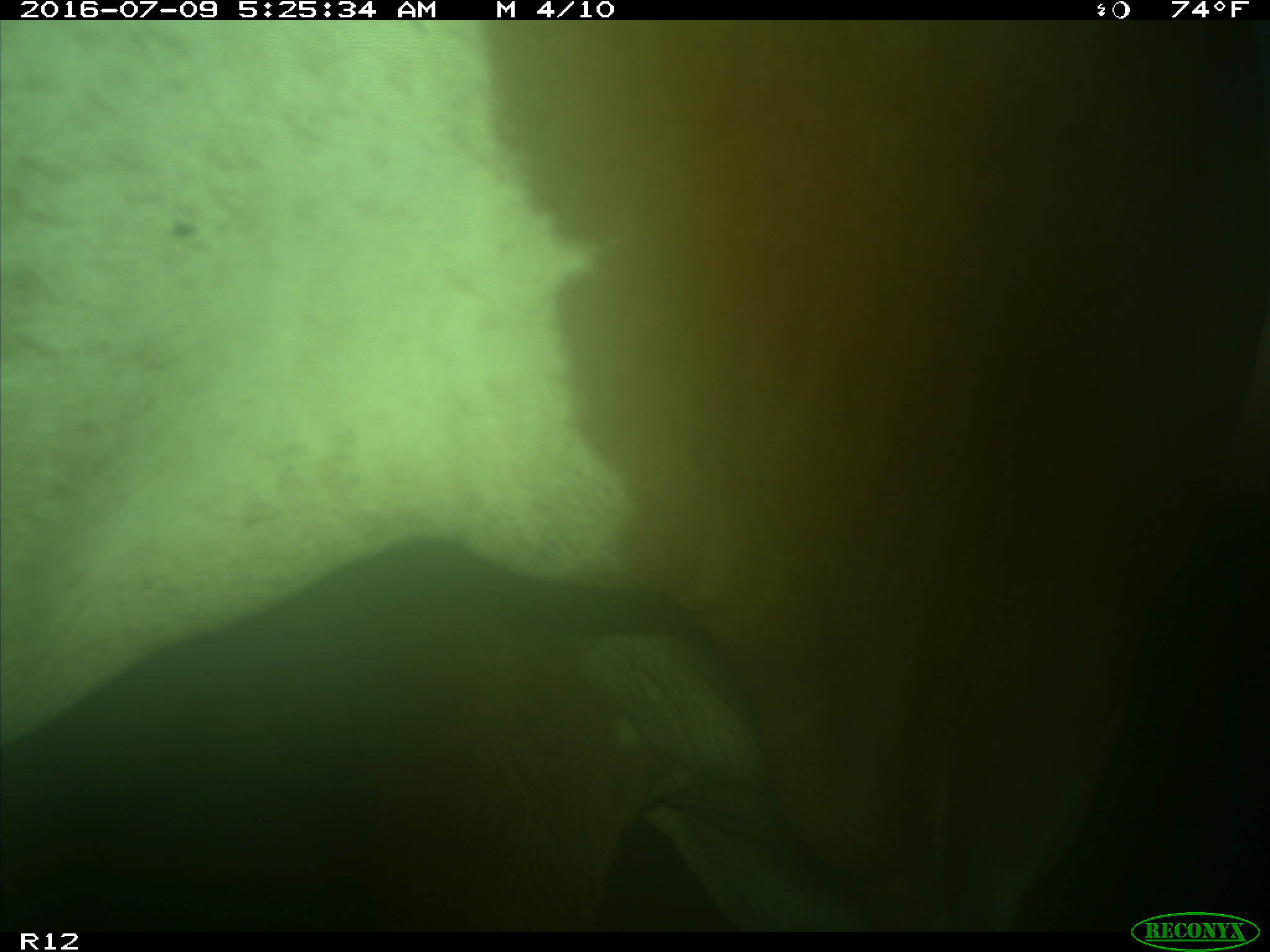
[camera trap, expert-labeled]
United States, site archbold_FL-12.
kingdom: Animalia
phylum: Chordata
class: Mammalia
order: Artiodactyla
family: Bovidae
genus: Bos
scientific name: Bos taurus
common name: domestic cow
Bos taurus (domestic cow).